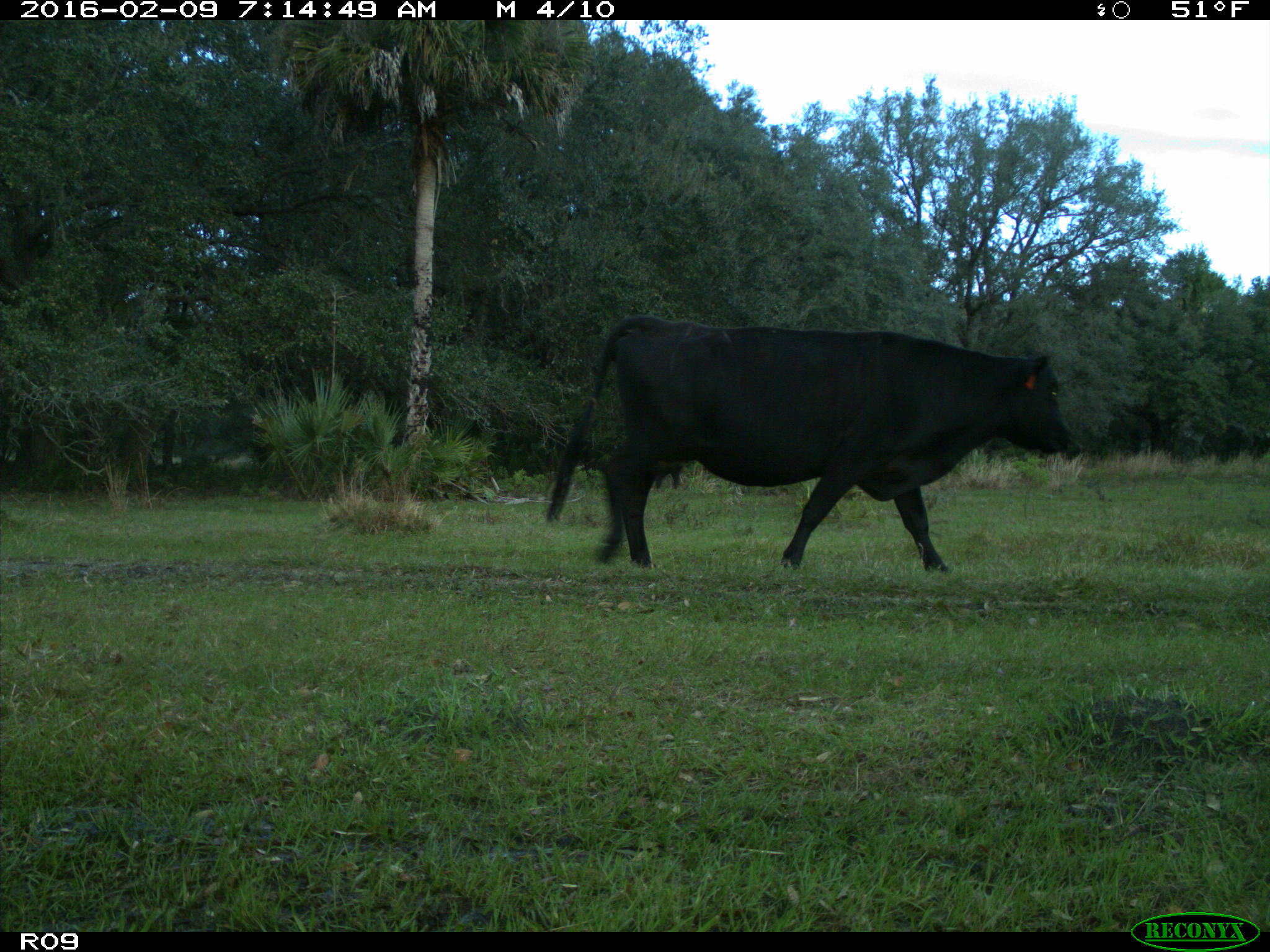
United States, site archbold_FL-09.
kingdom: Animalia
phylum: Chordata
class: Mammalia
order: Artiodactyla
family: Bovidae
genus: Bos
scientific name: Bos taurus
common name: domestic cow